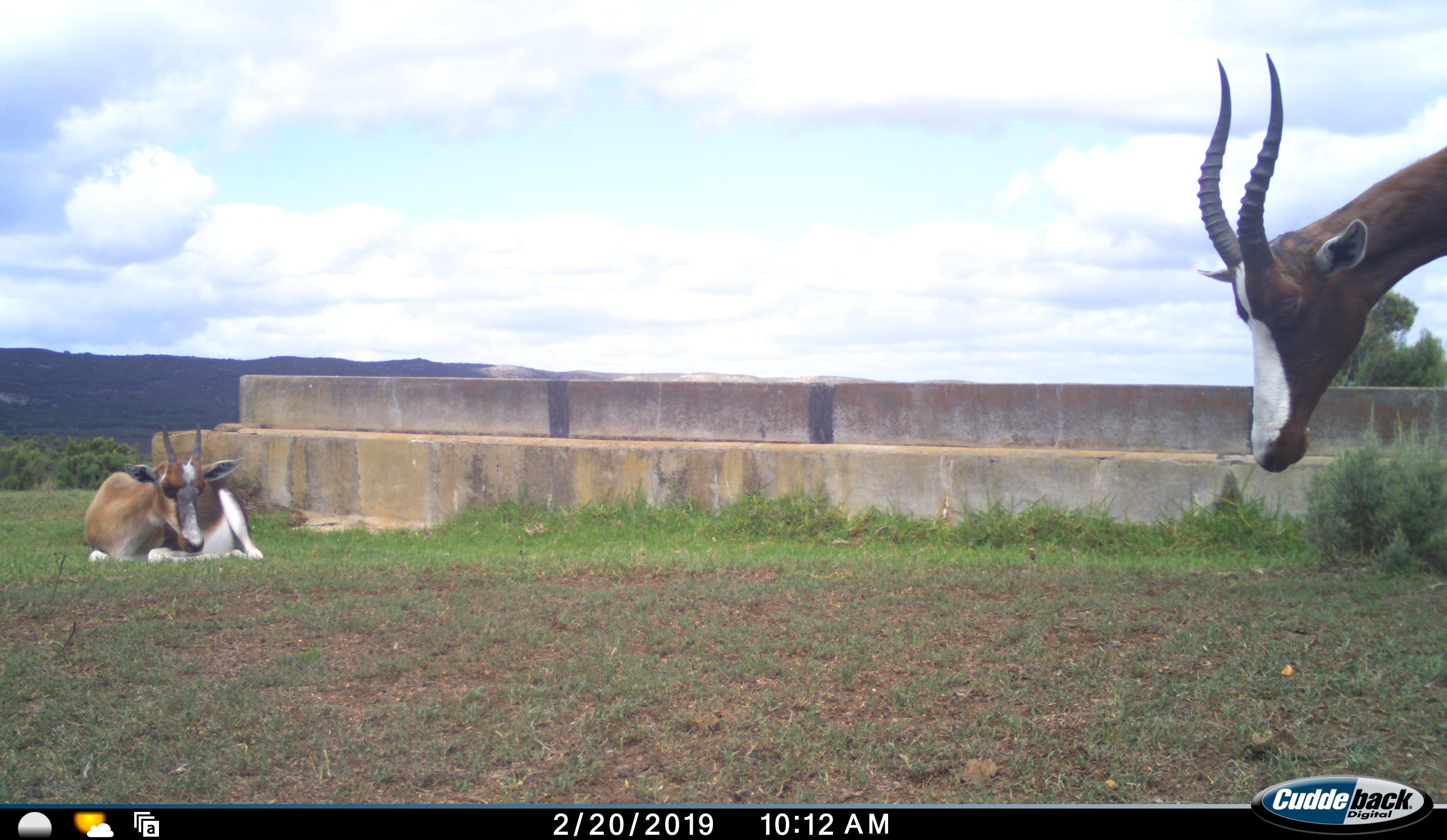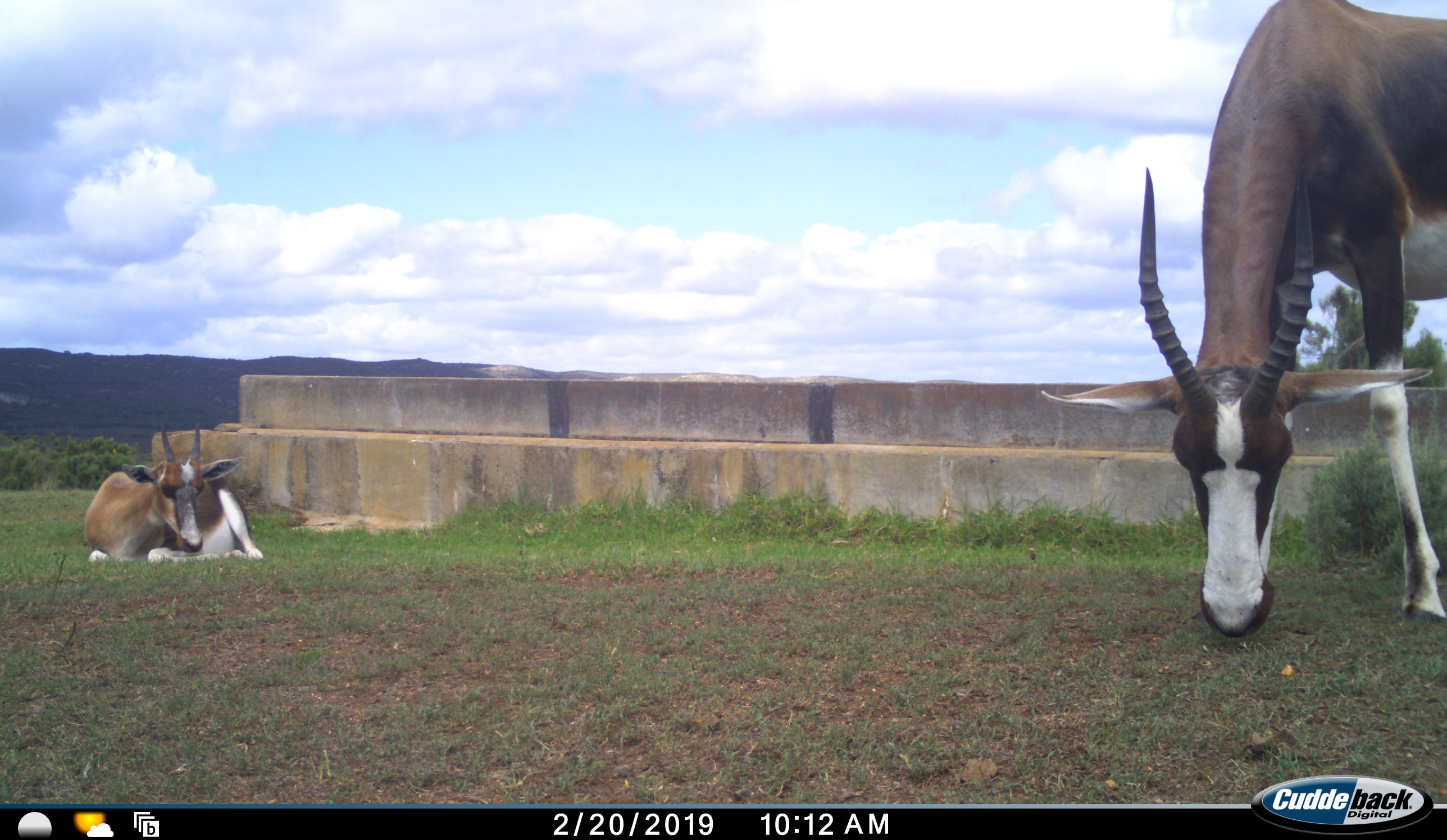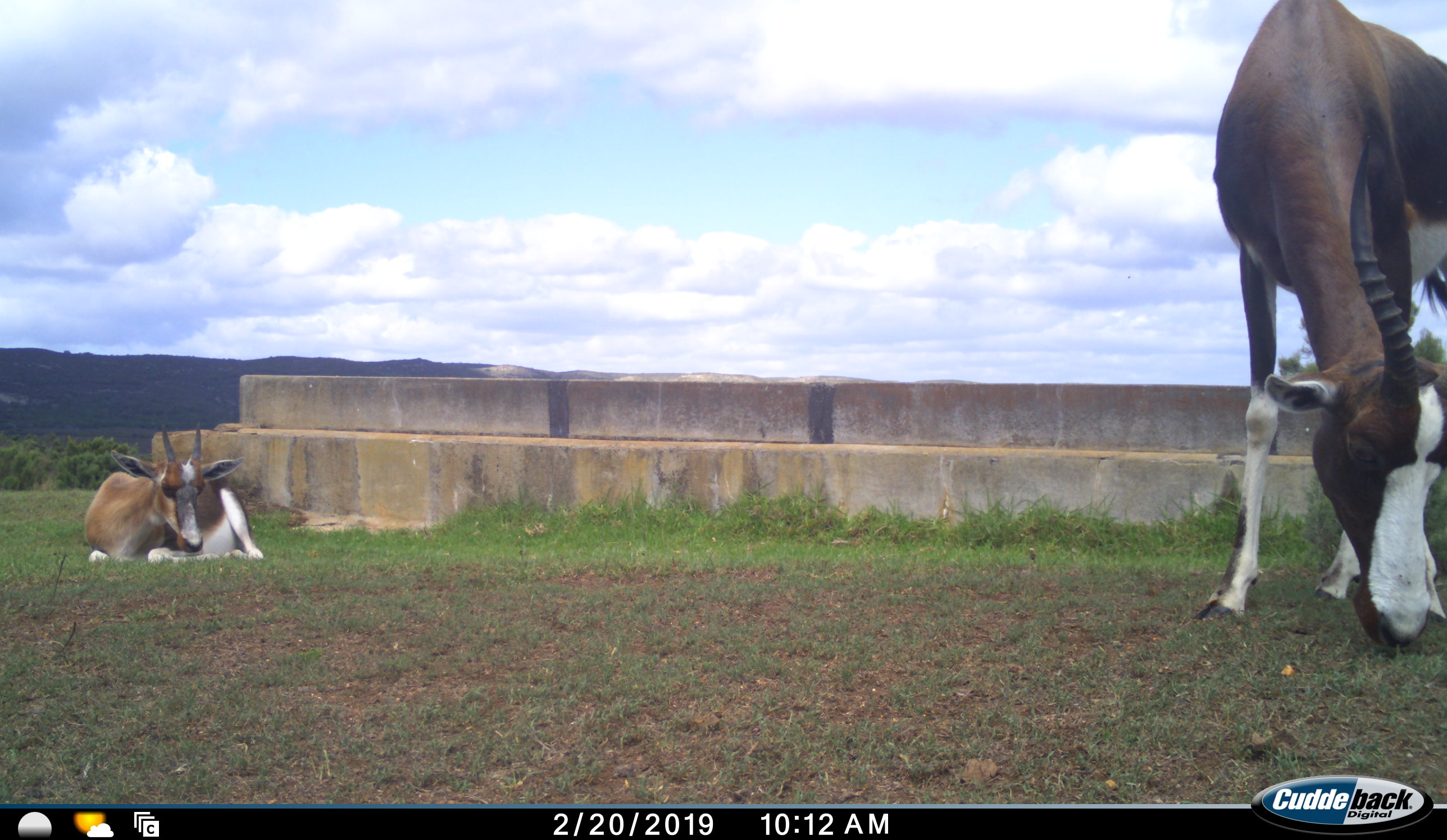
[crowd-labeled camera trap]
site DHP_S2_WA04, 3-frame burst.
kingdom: Animalia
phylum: Chordata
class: Mammalia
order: Artiodactyla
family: Bovidae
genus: Damaliscus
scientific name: Damaliscus pygargus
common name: bontebok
Bontebok (Damaliscus pygargus), count 2. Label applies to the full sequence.